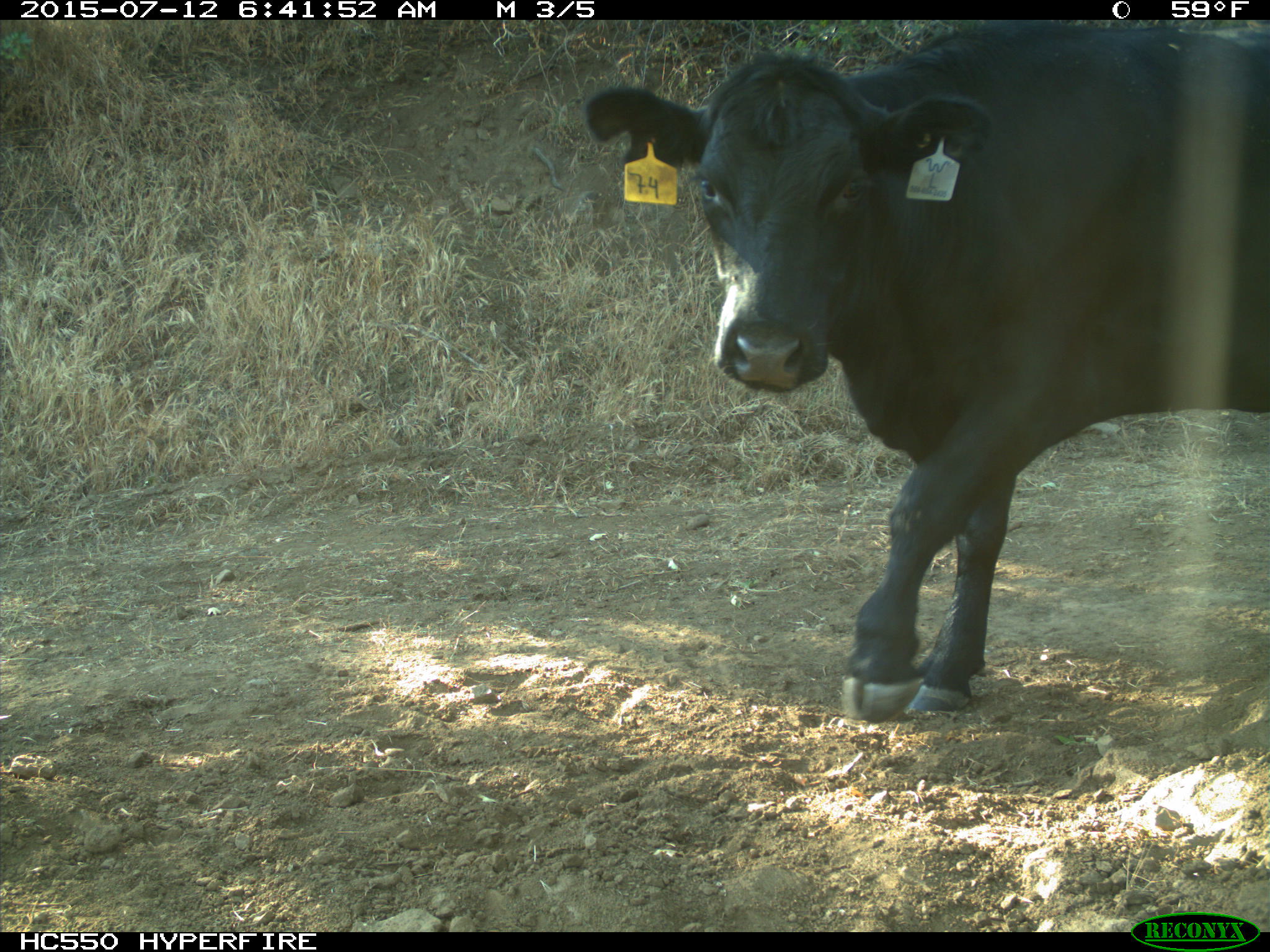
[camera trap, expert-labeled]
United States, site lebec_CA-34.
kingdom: Animalia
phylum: Chordata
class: Mammalia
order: Artiodactyla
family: Bovidae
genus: Bos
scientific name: Bos taurus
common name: domestic cow